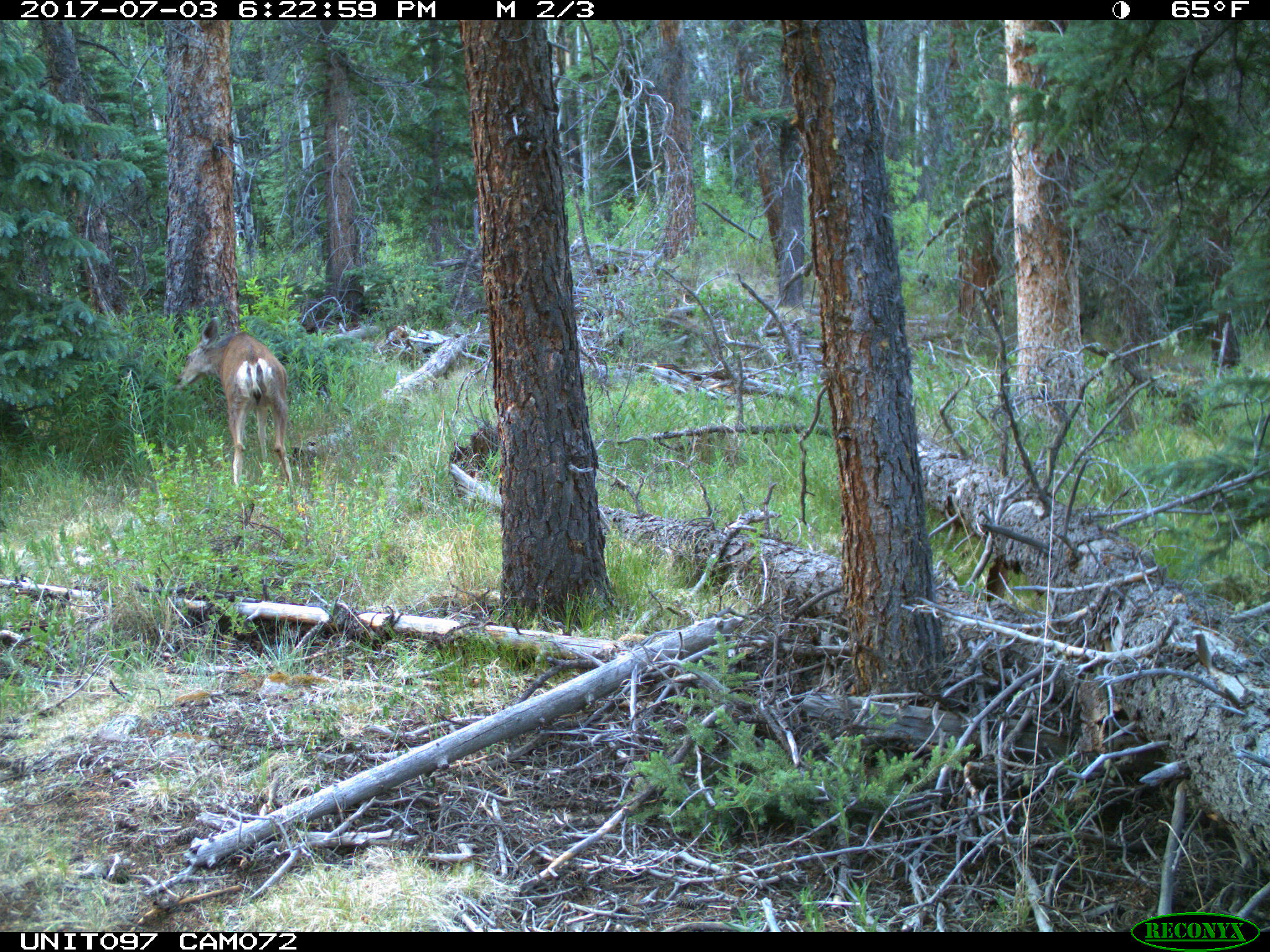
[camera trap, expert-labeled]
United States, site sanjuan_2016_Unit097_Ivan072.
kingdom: Animalia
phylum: Chordata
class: Mammalia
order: Artiodactyla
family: Cervidae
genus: Odocoileus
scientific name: Odocoileus hemionus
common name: mule deer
Odocoileus hemionus (mule deer).